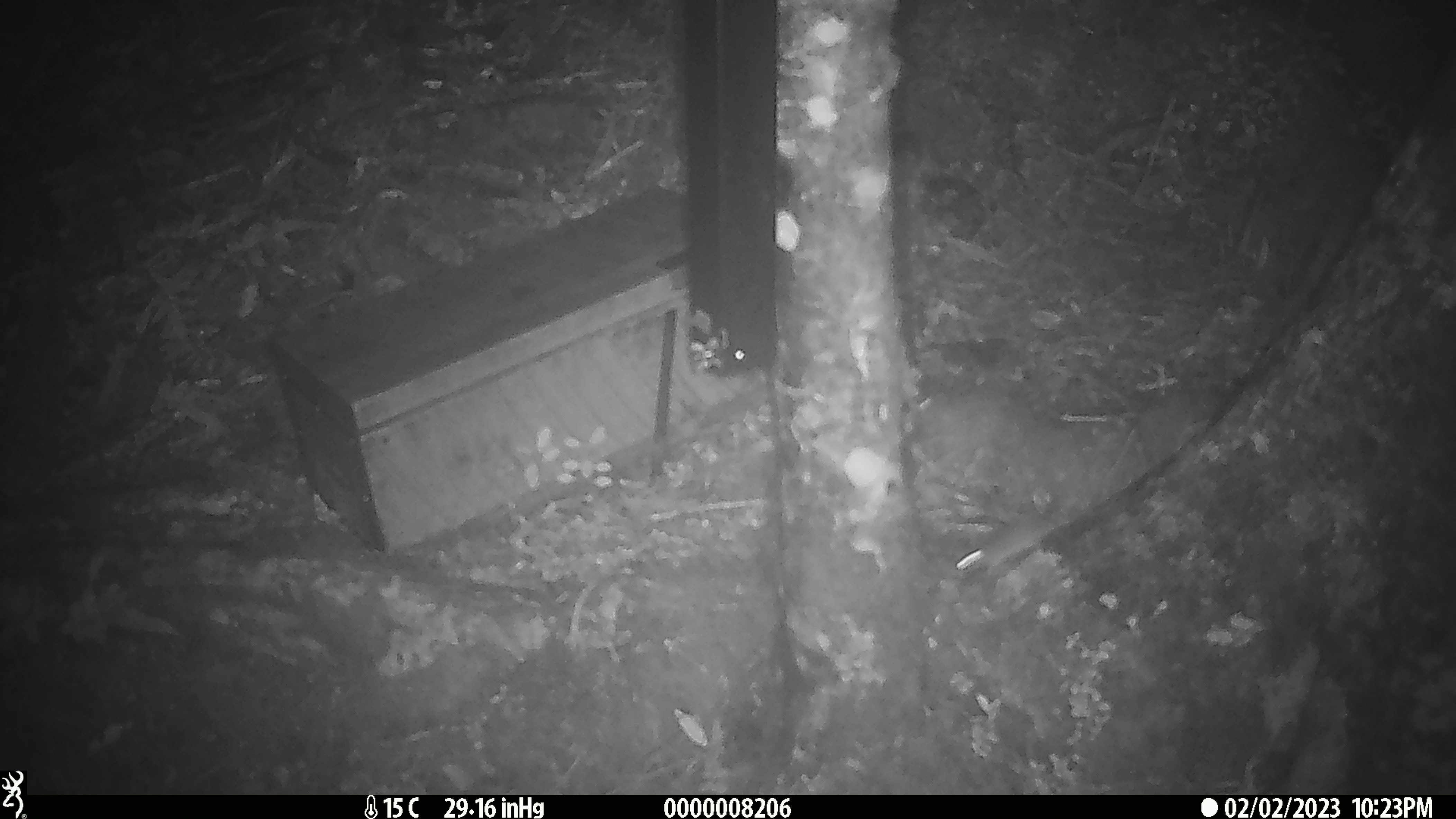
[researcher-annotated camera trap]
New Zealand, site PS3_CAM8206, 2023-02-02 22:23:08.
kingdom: Animalia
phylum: Chordata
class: Mammalia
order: Rodentia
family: Muridae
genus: Mus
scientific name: Mus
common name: mouse